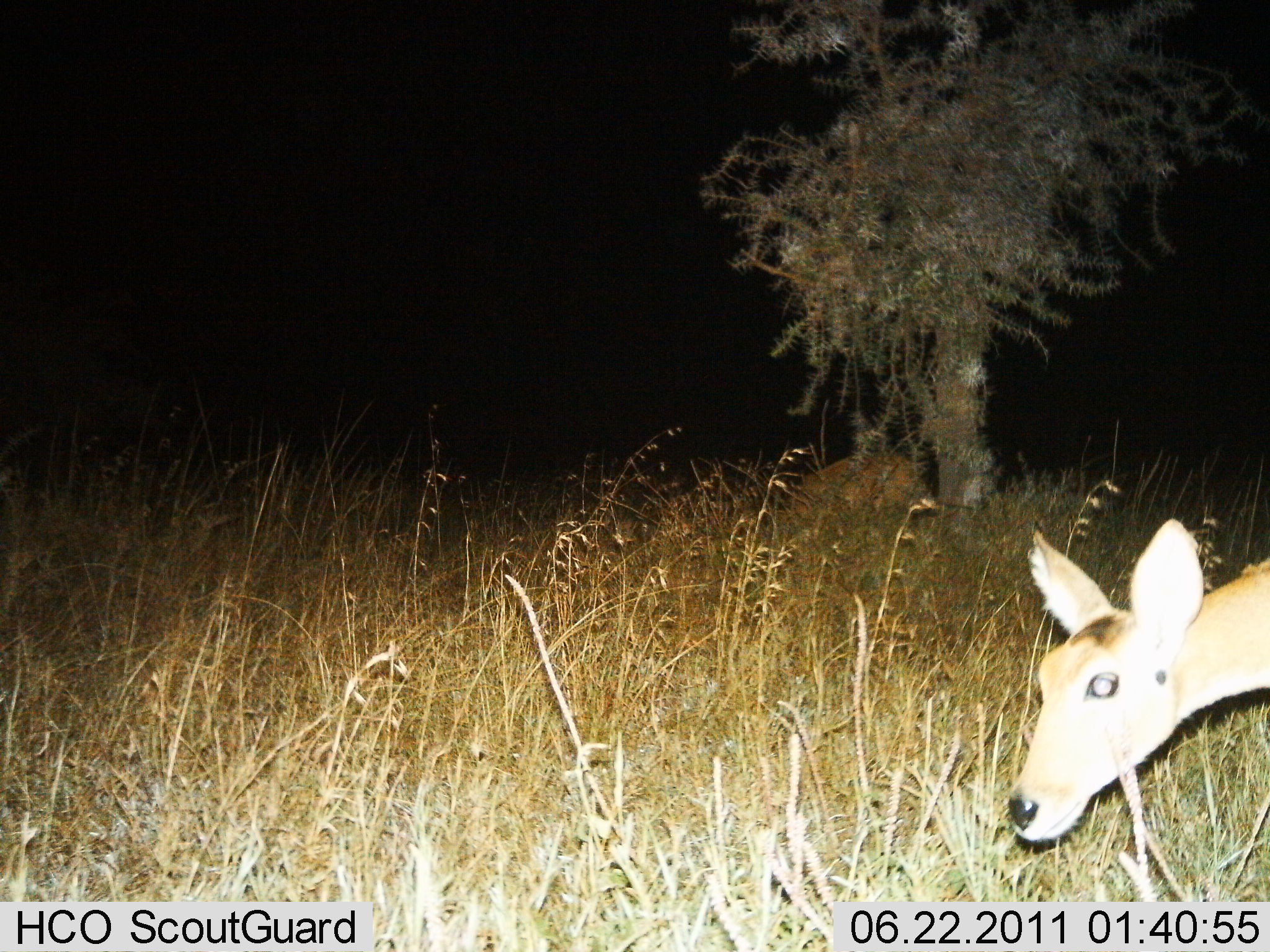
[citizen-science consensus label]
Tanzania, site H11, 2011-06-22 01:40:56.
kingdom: Animalia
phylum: Chordata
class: Mammalia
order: Artiodactyla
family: Bovidae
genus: Redunca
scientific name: Redunca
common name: reedbuck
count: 1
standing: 54%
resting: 0%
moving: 38%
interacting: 0%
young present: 0%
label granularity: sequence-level